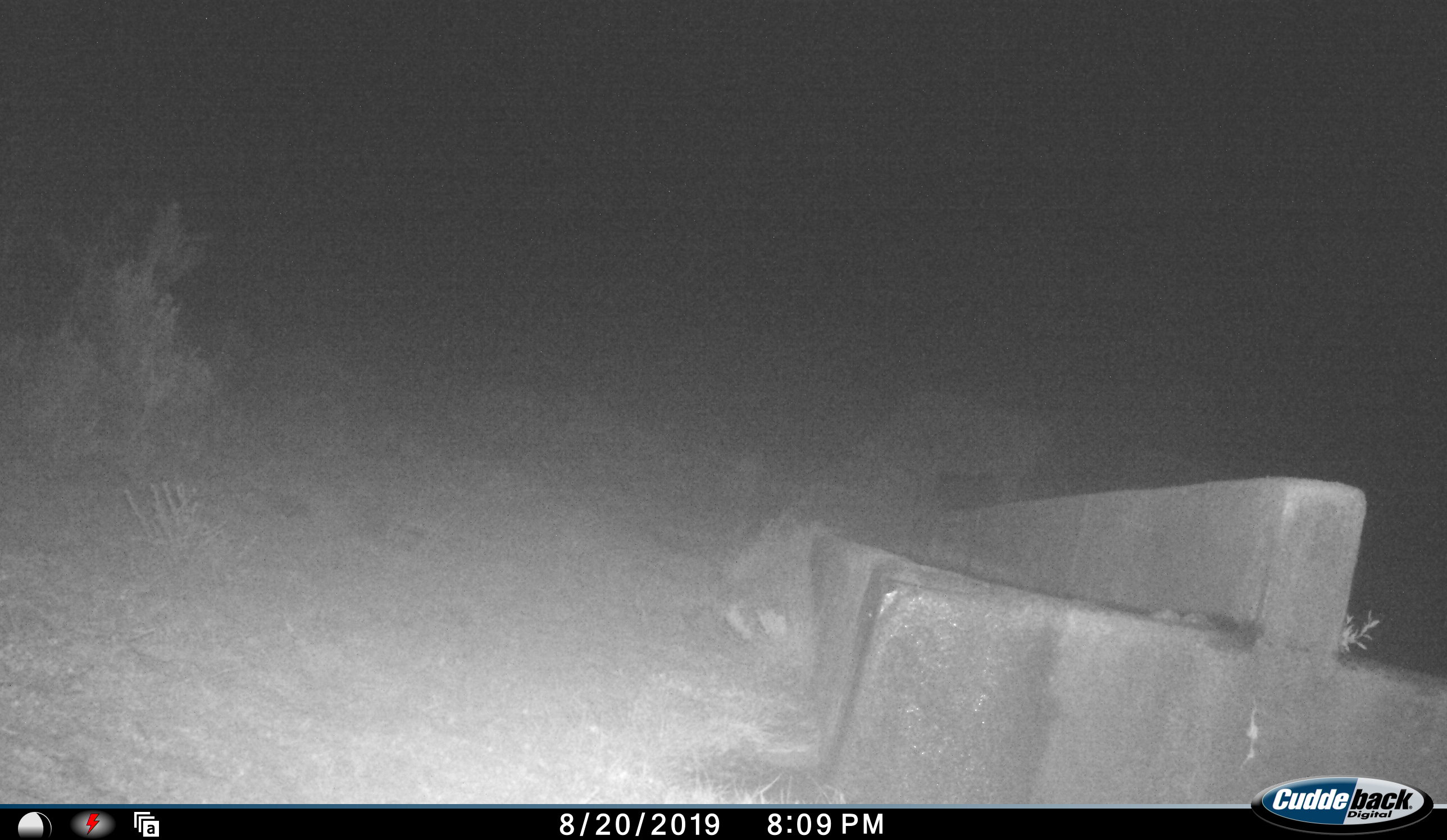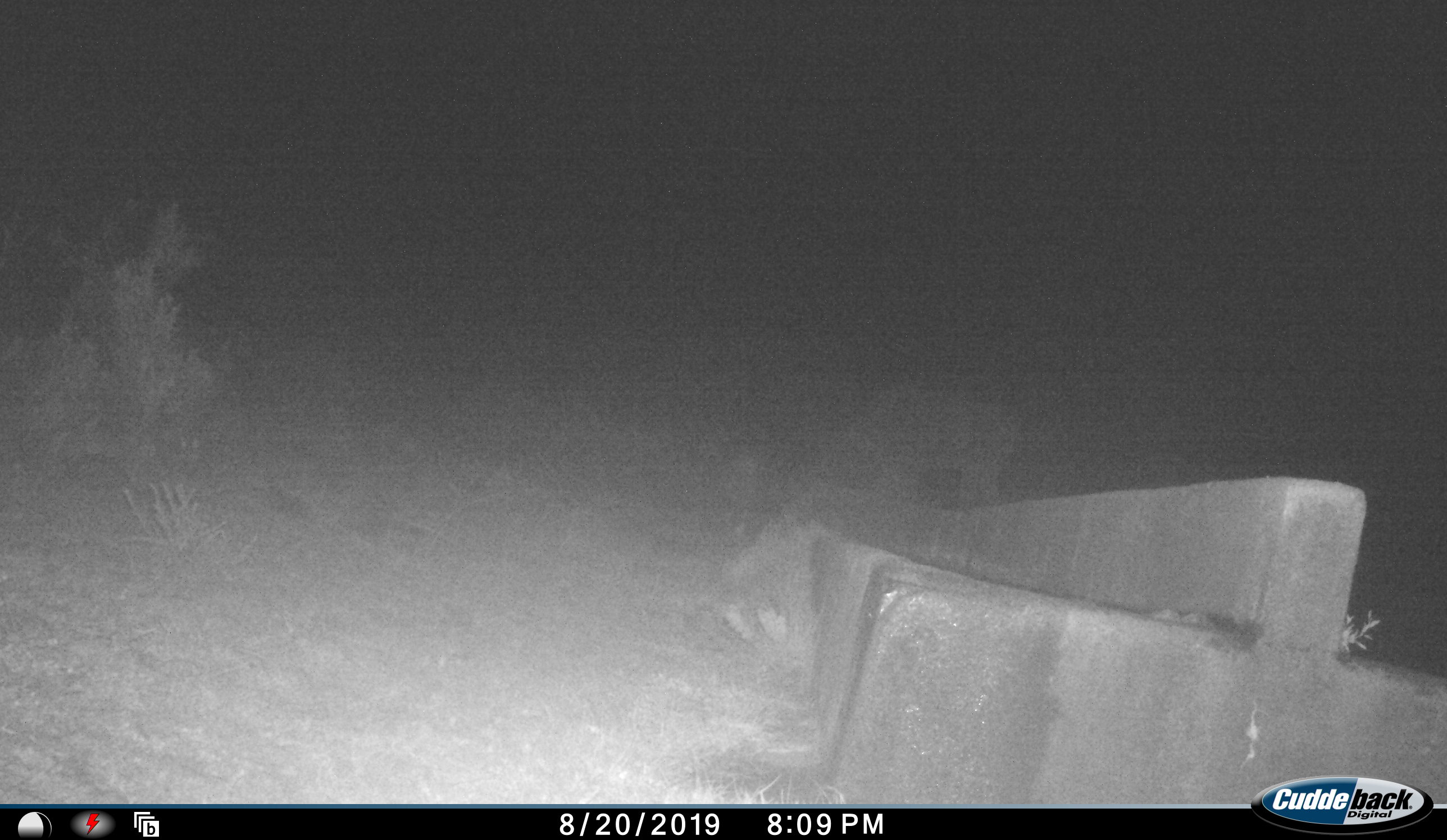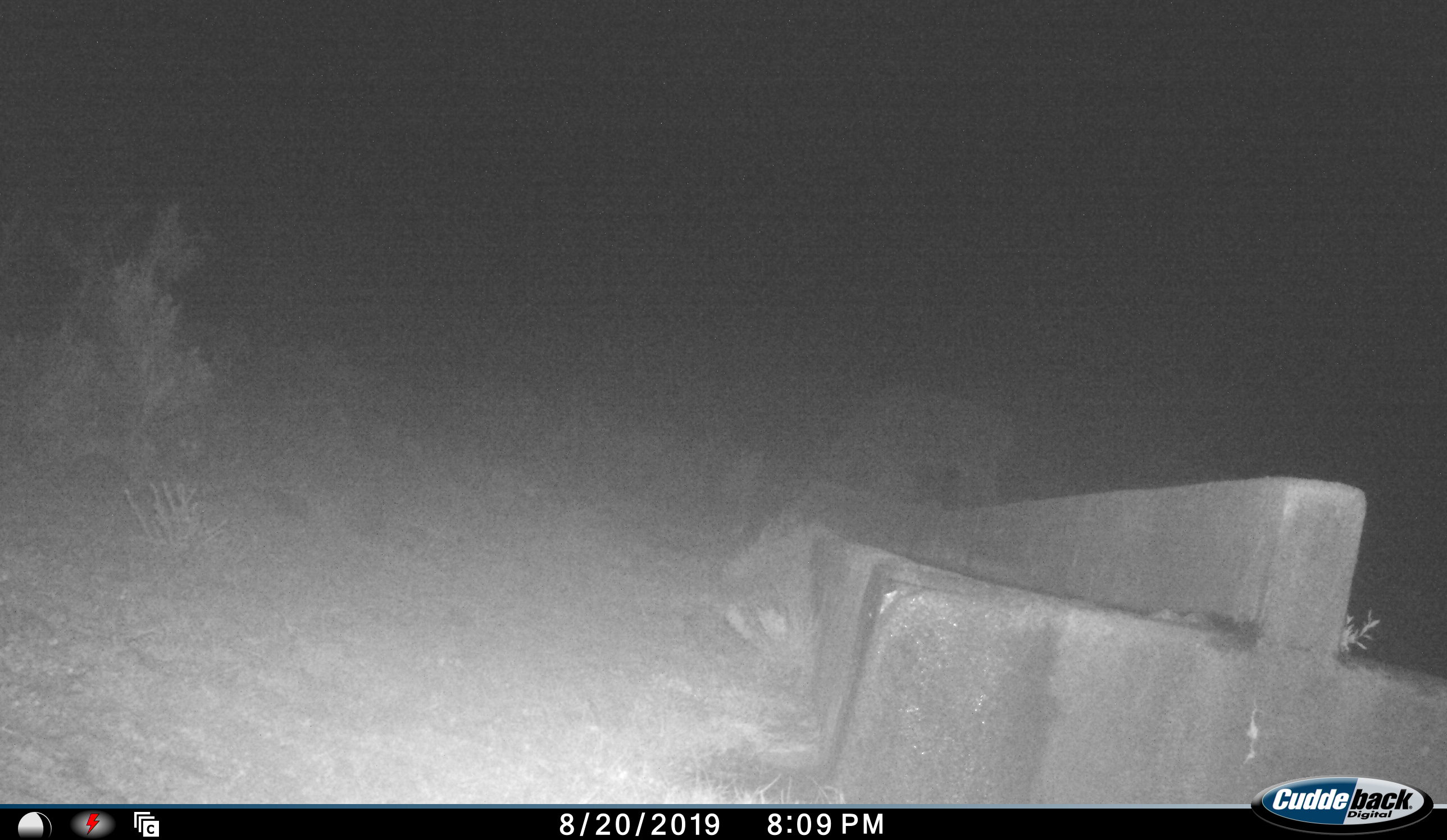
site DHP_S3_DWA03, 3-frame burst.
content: unidentified animal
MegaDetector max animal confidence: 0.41